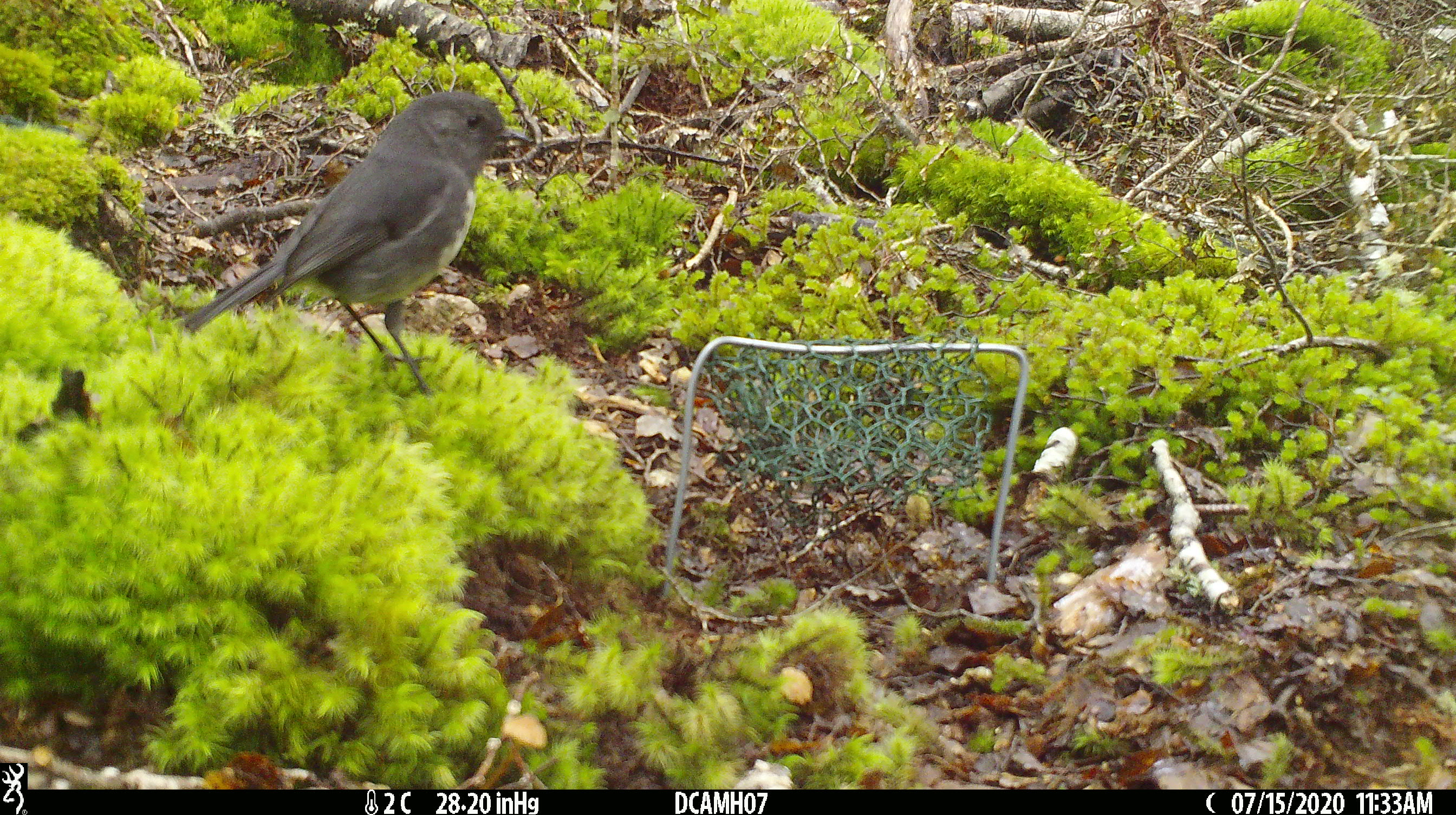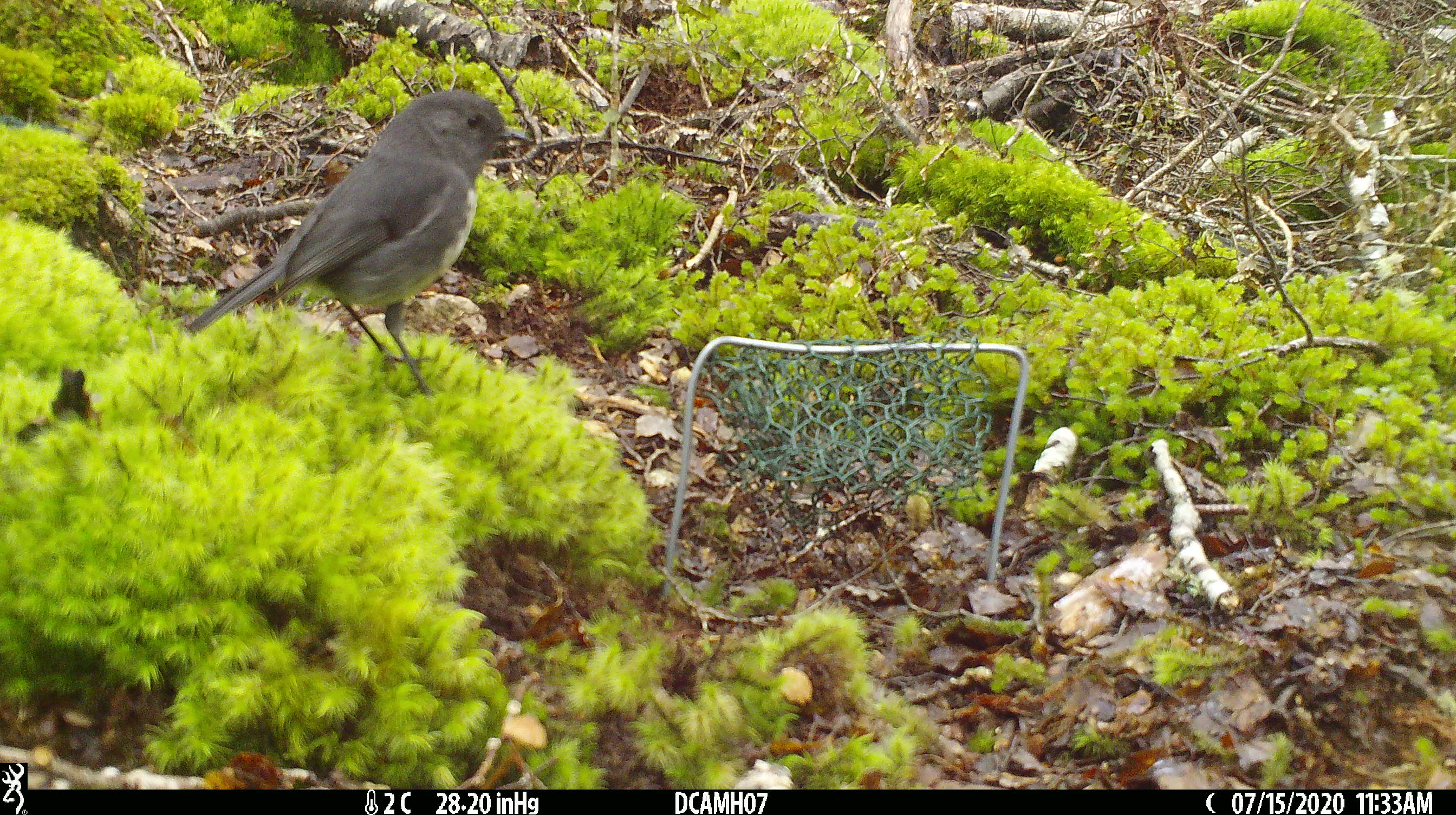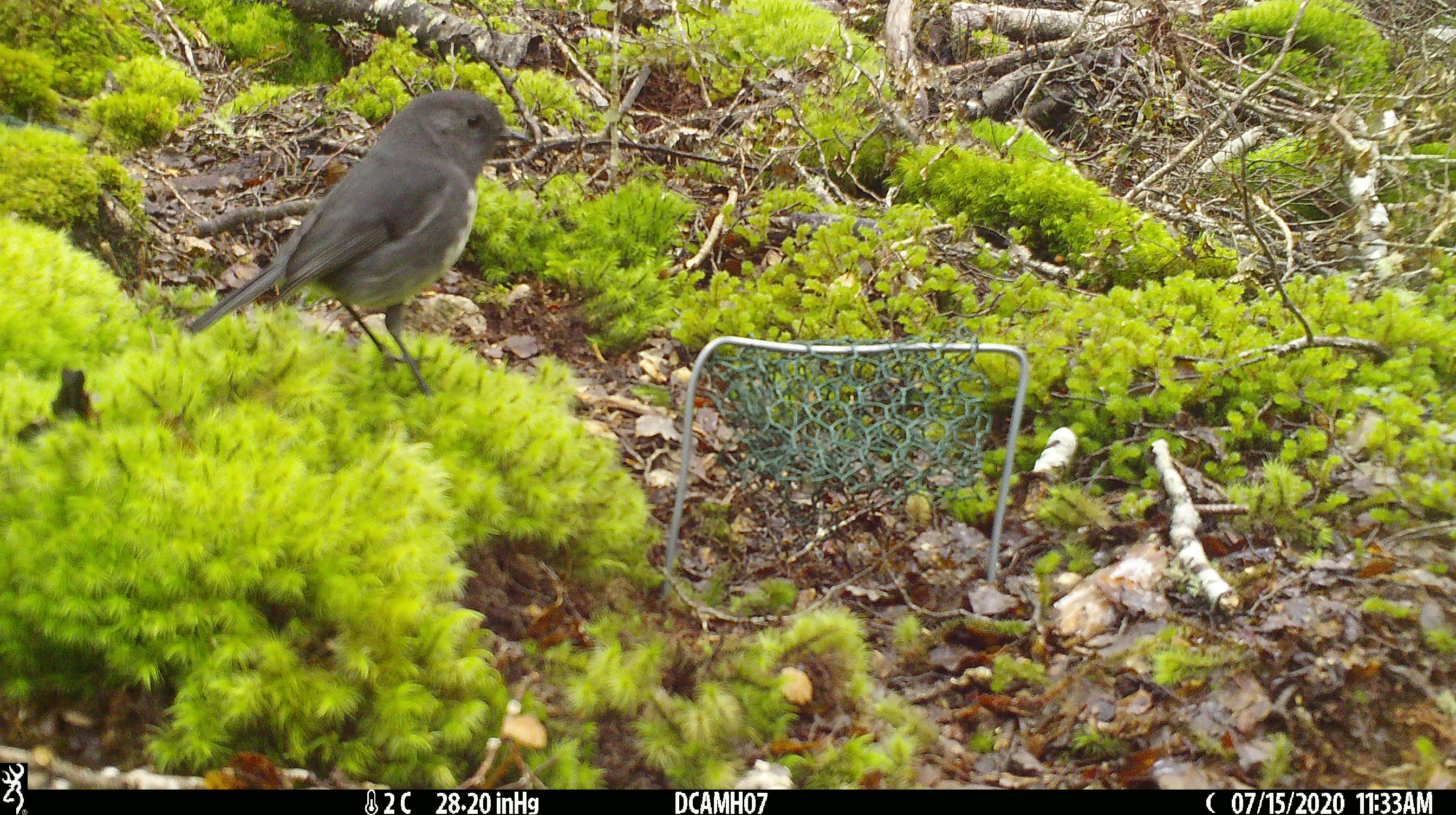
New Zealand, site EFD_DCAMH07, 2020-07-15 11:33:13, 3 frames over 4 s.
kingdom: Animalia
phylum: Chordata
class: Aves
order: Passeriformes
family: Petroicidae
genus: Petroica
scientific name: Petroica australis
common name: new zealand robin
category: robin